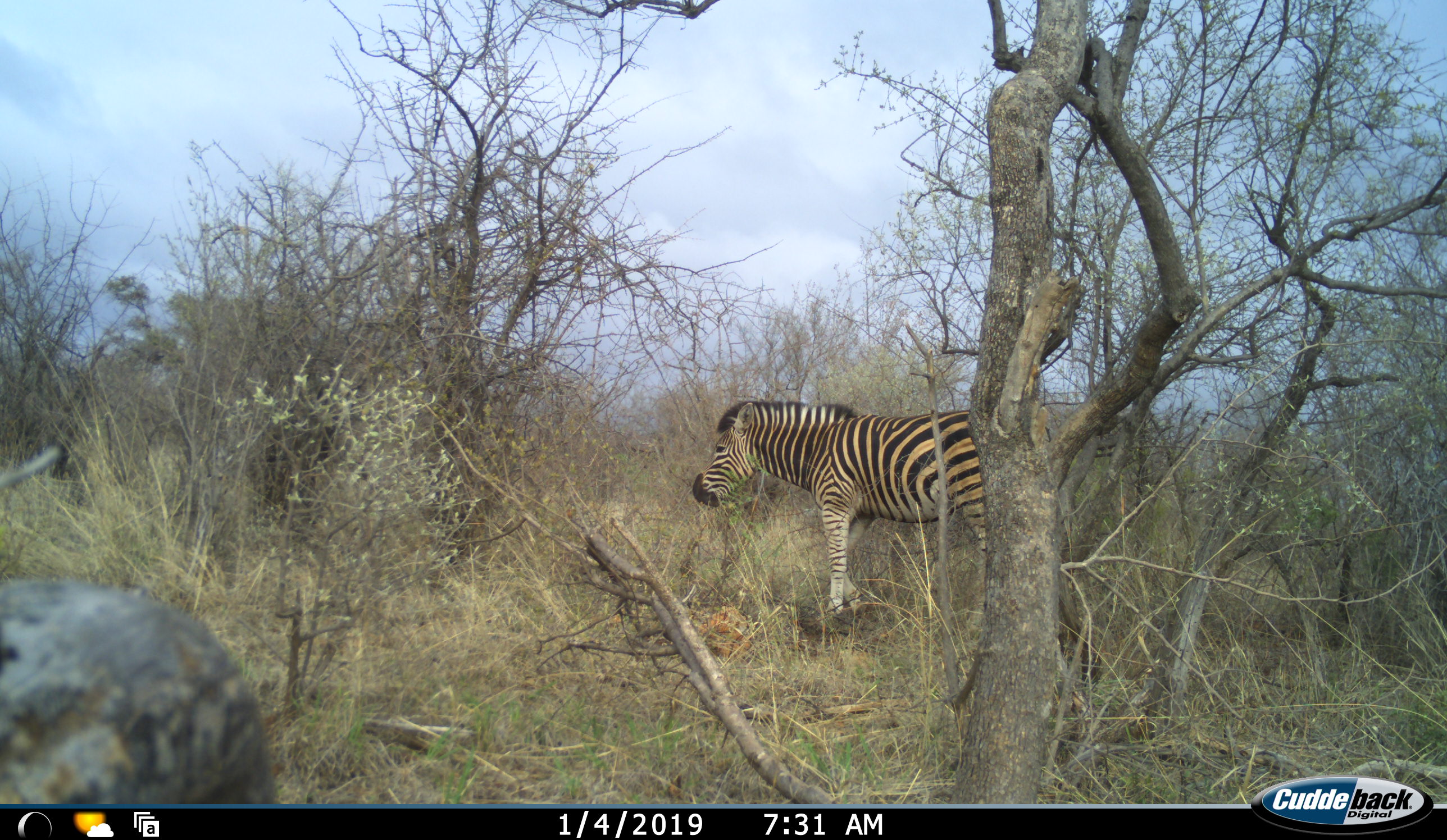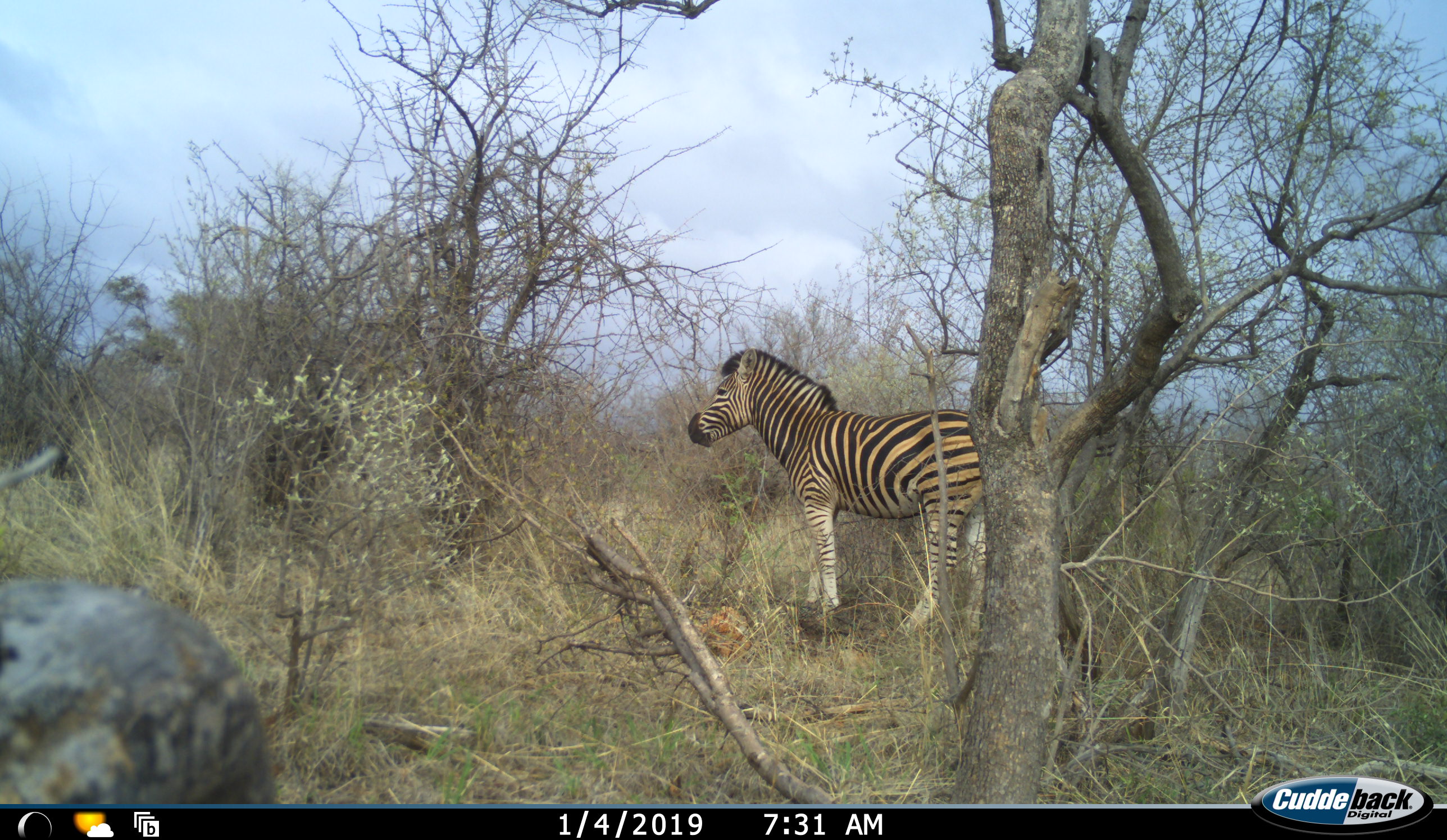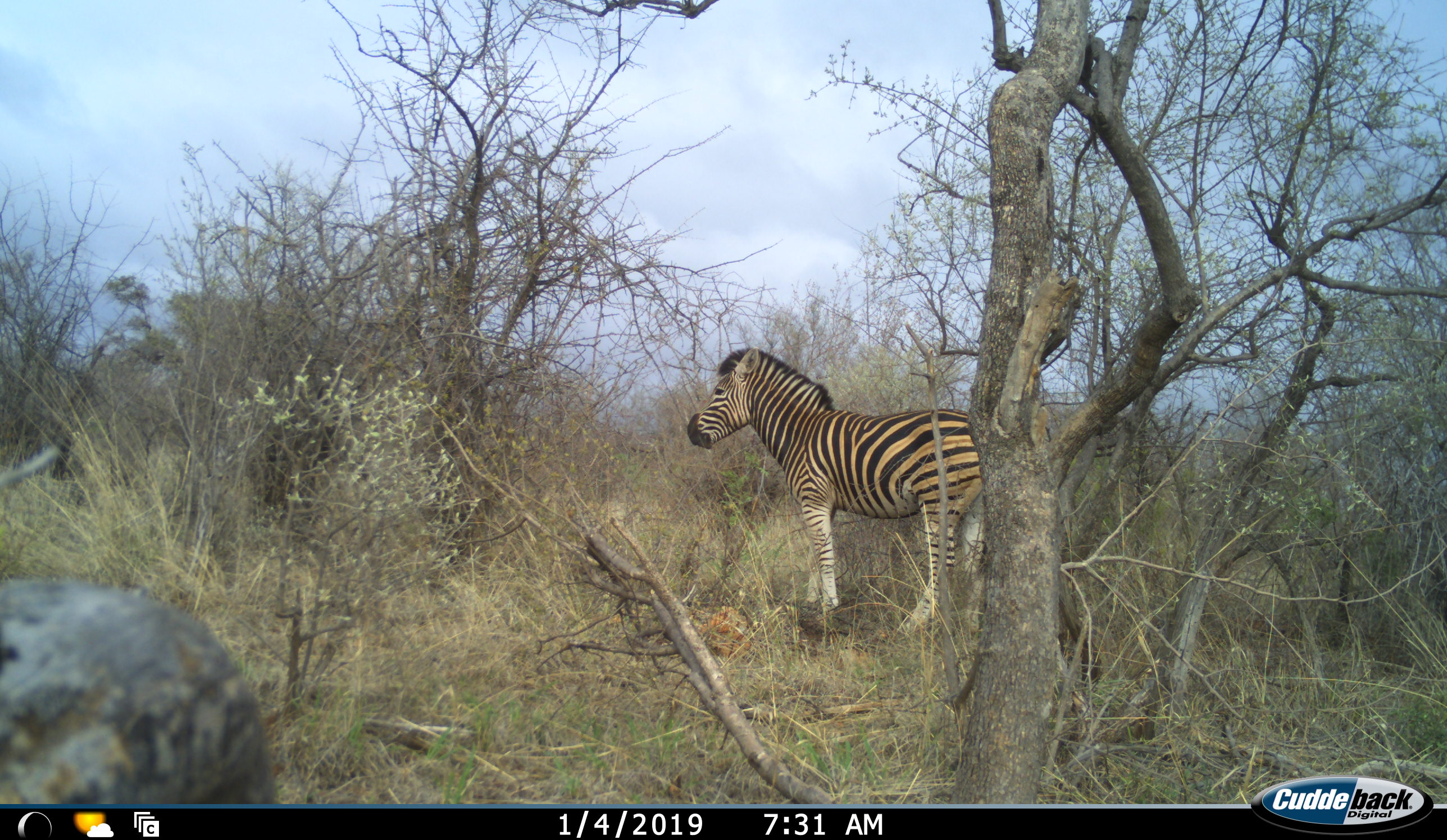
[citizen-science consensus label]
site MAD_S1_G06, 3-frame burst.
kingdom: Animalia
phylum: Chordata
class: Mammalia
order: Perissodactyla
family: Equidae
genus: Equus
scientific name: Equus quagga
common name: plains zebra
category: zebraplains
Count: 1.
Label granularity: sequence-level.